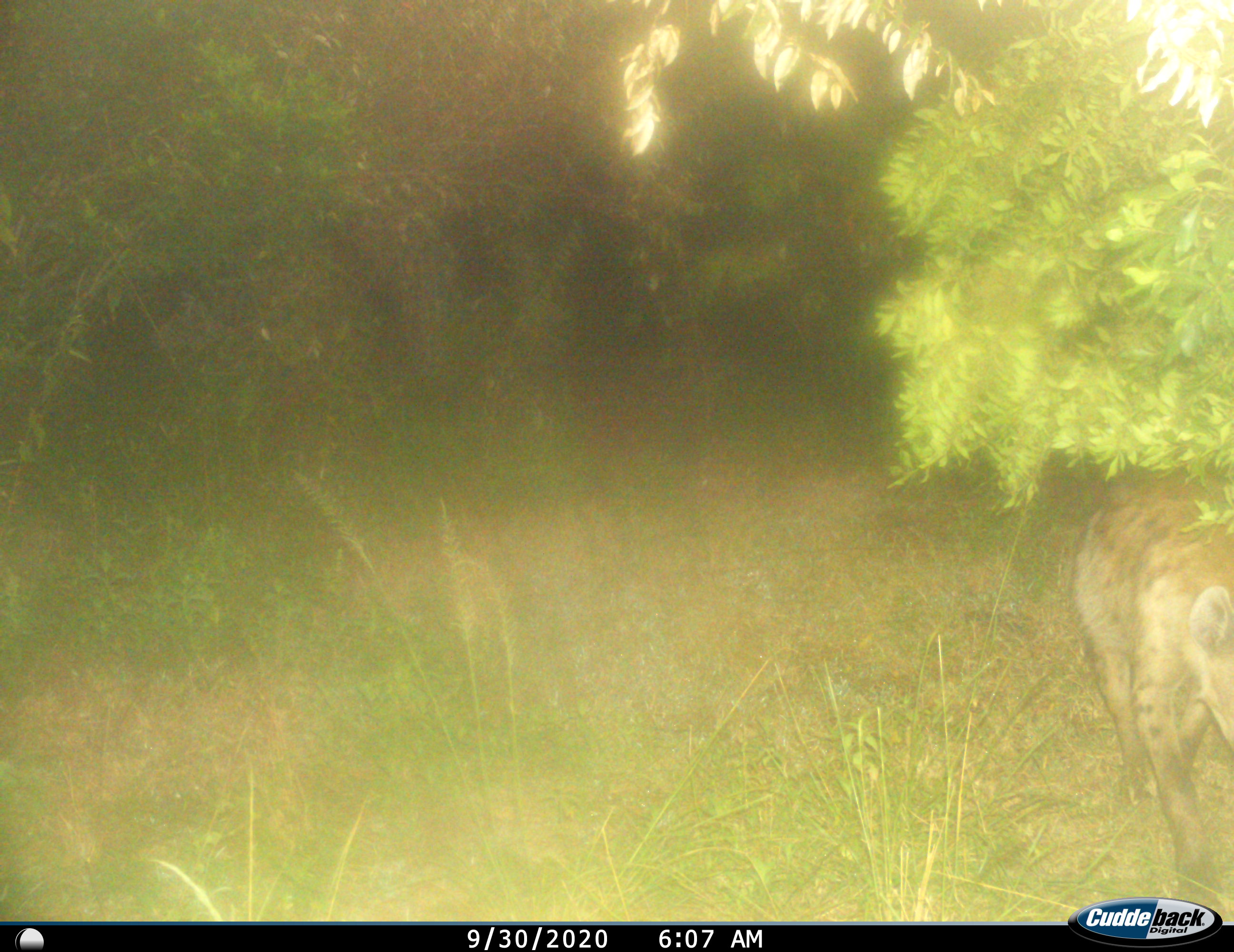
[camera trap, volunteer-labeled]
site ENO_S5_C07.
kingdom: Animalia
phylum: Chordata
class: Mammalia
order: Carnivora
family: Hyaenidae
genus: Crocuta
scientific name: Crocuta crocuta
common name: spotted hyena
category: hyenaspotted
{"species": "hyenaspotted (spotted hyena) (Crocuta crocuta)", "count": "1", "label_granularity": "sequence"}